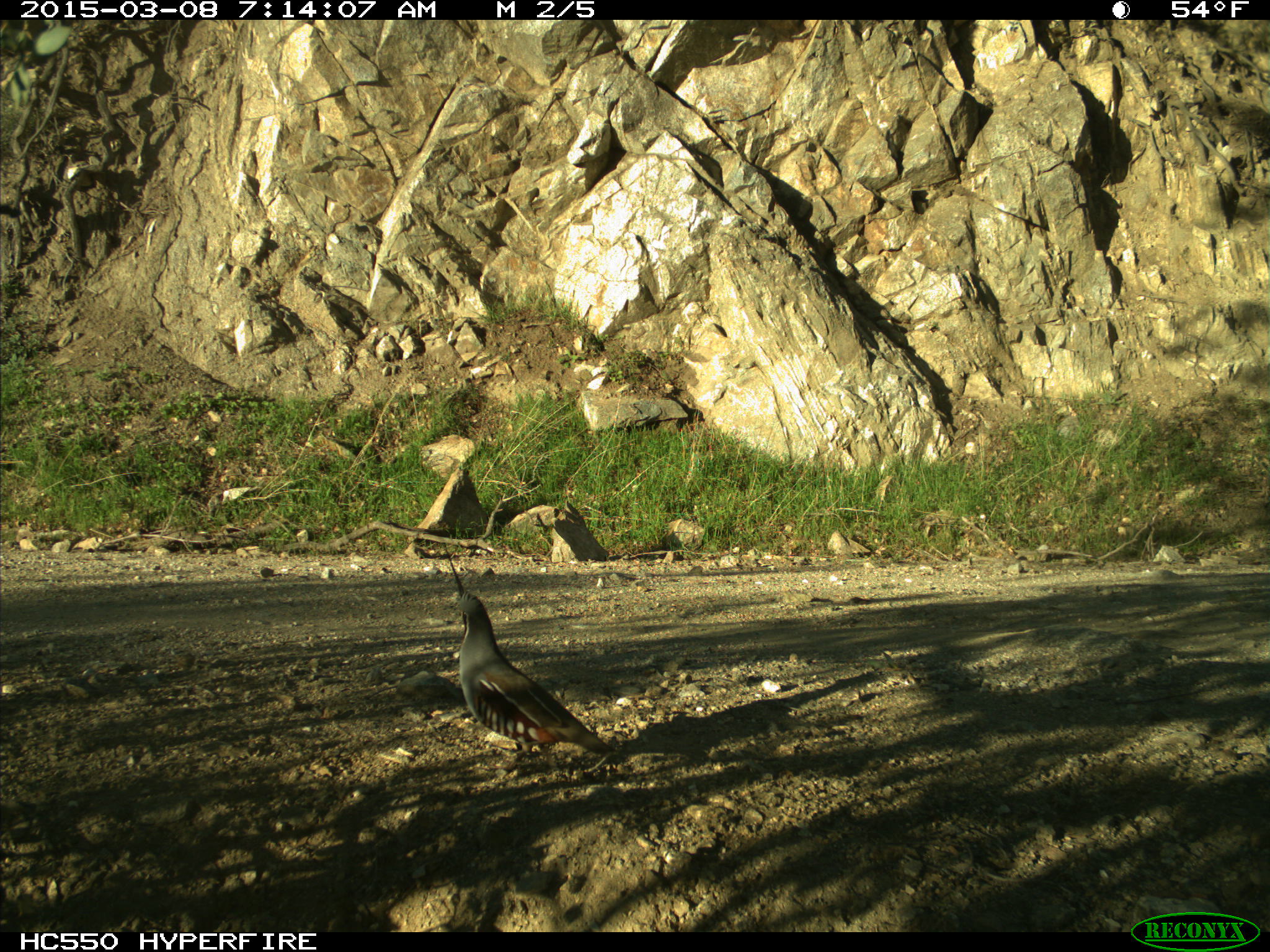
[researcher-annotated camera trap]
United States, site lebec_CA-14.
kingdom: Animalia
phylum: Chordata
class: Aves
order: Galliformes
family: Odontophoridae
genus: Callipepla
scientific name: Callipepla californica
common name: california quail